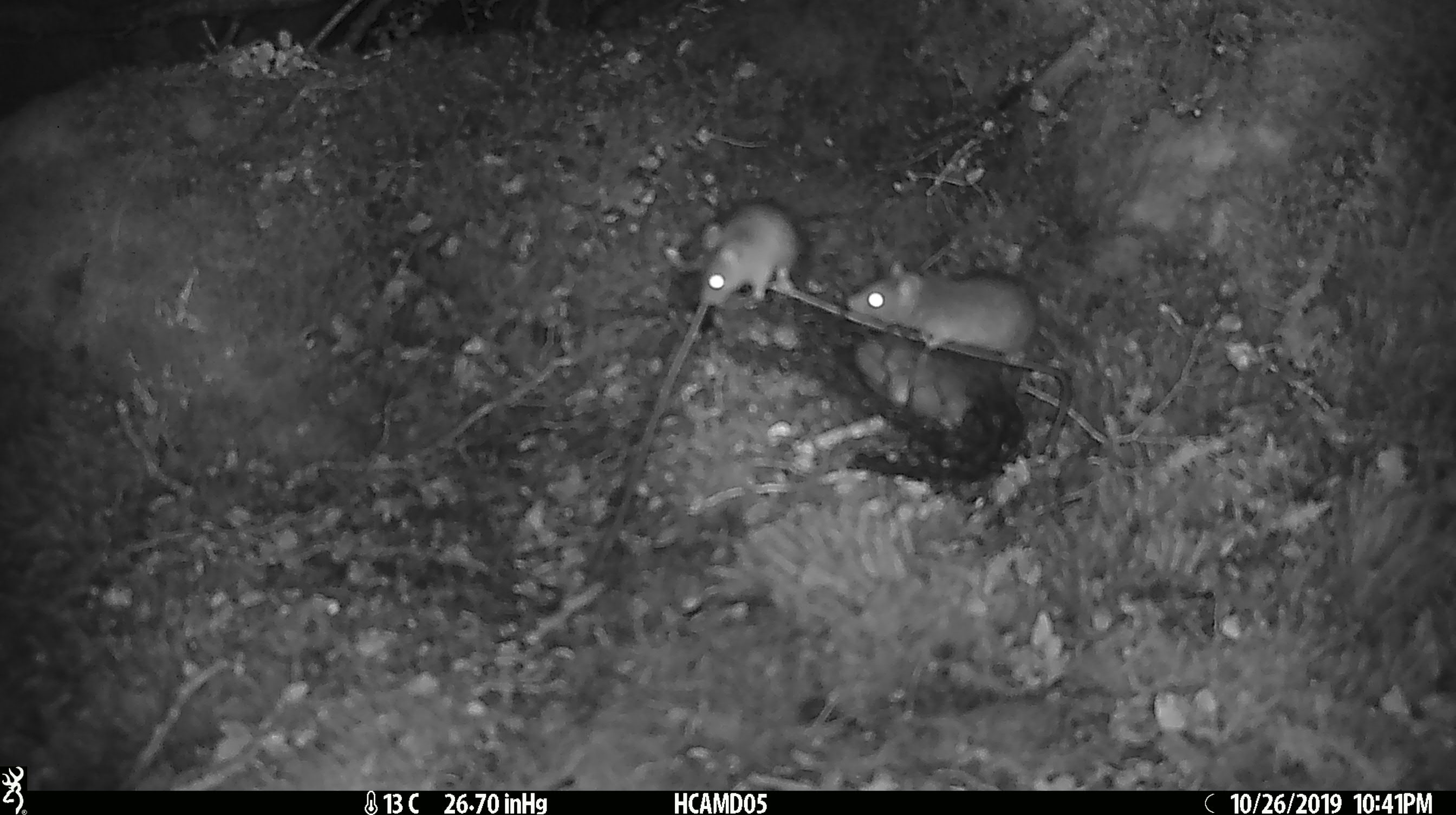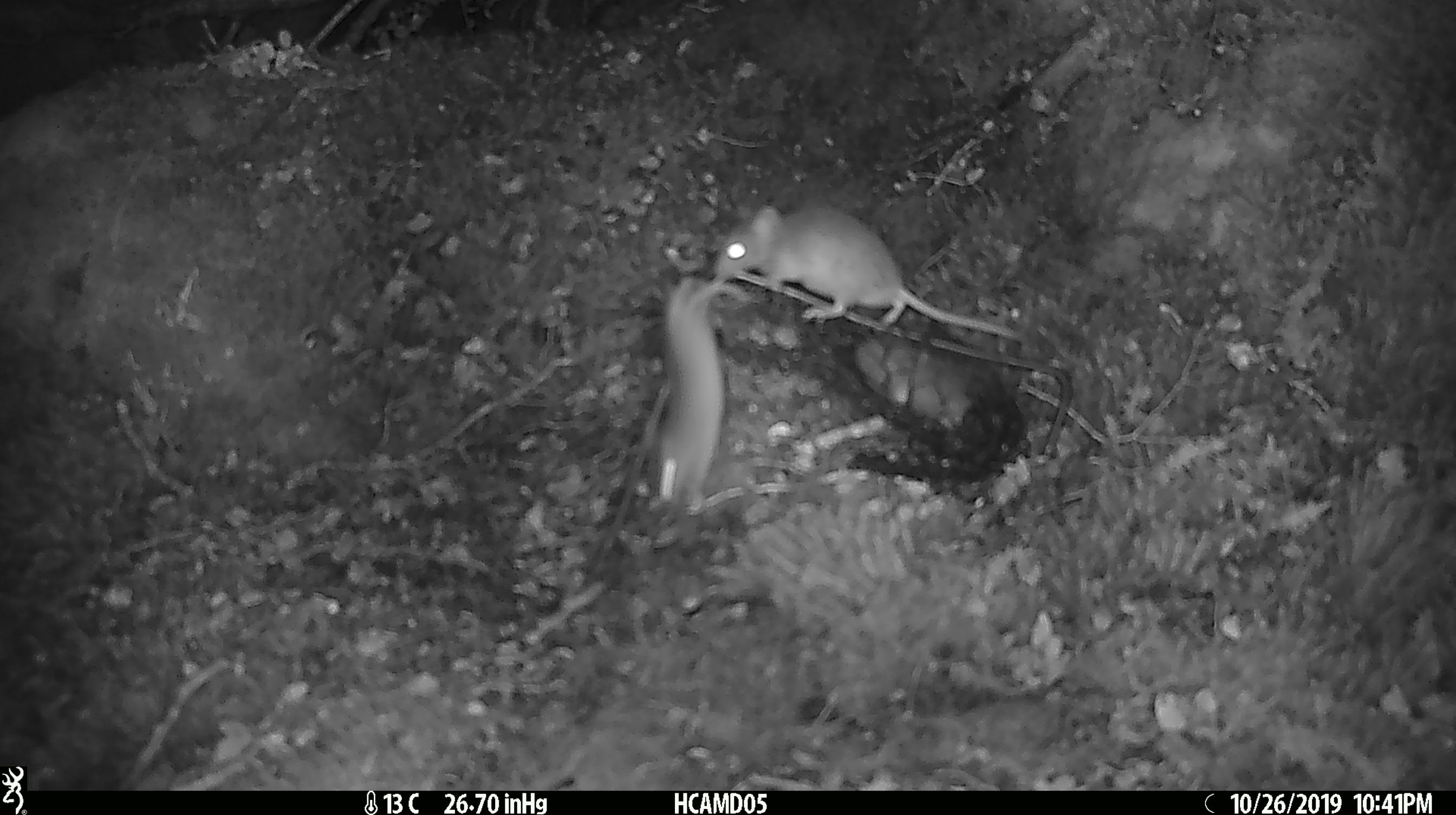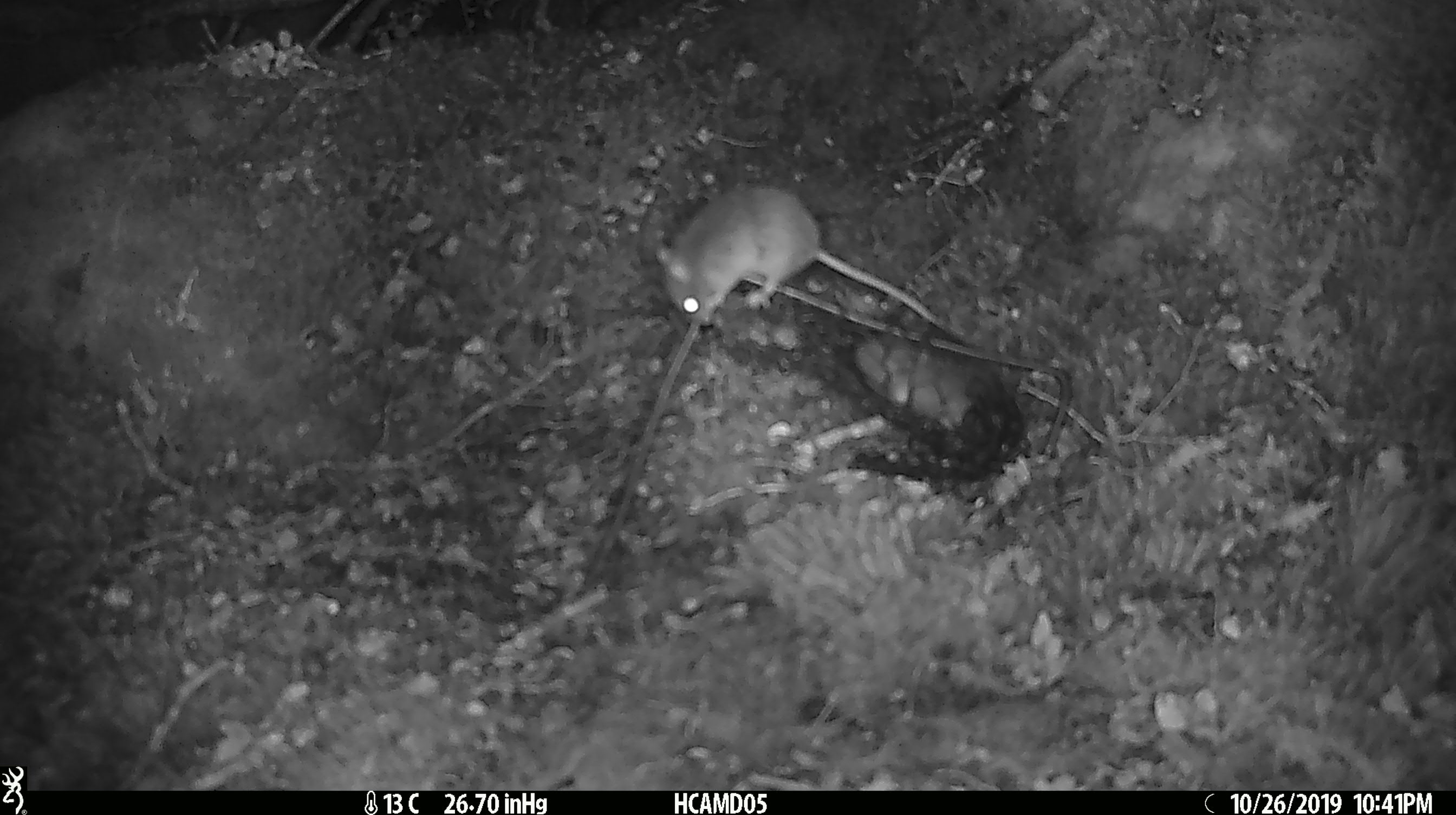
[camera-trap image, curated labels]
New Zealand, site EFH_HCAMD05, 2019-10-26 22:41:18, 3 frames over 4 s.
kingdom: Animalia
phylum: Chordata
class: Mammalia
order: Rodentia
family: Muridae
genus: Mus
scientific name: Mus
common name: mouse